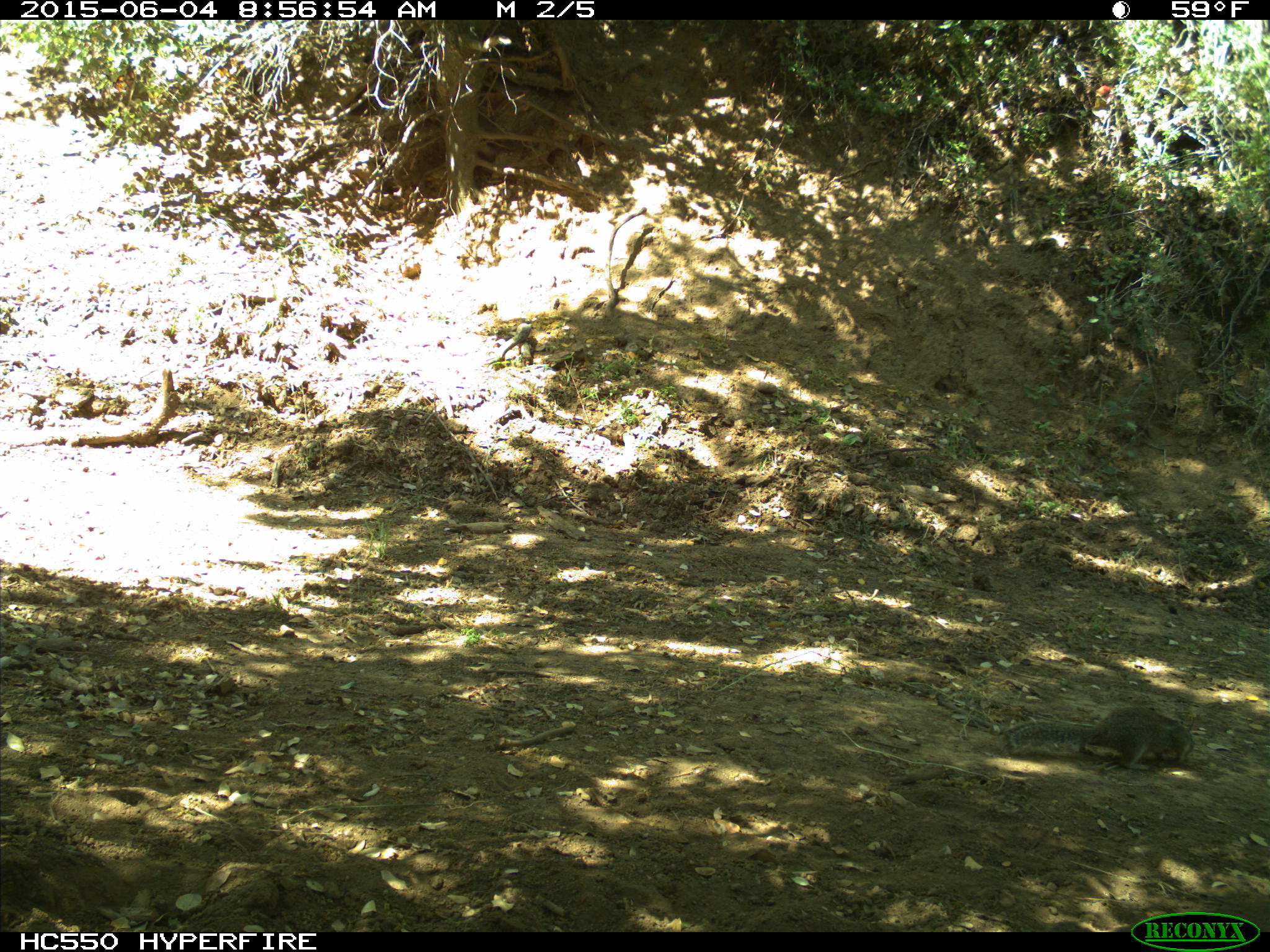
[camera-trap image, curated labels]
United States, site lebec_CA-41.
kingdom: Animalia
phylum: Chordata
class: Mammalia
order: Rodentia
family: Sciuridae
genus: Otospermophilus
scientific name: Otospermophilus beecheyi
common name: california ground squirrel